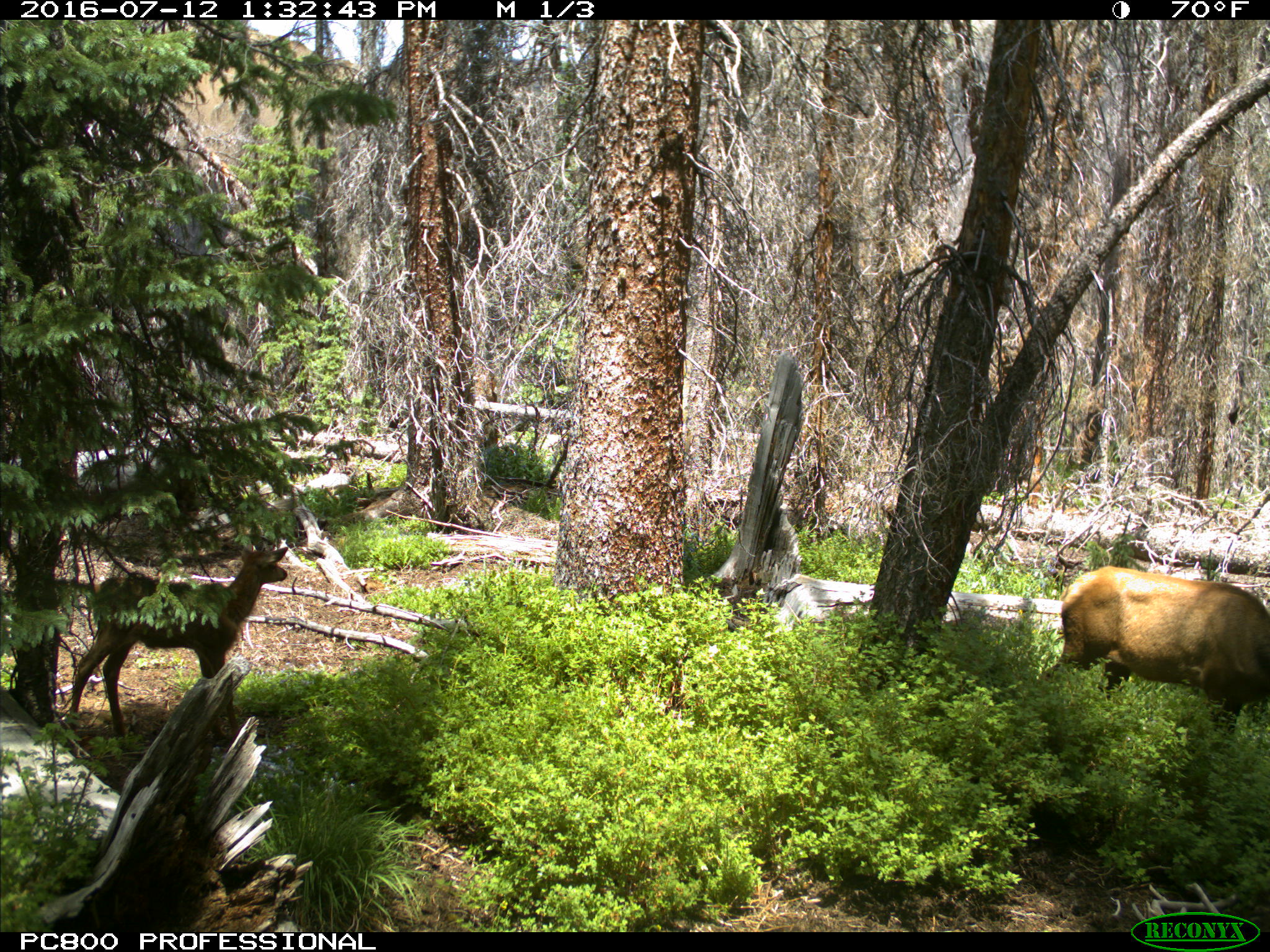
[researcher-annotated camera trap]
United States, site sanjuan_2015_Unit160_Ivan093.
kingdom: Animalia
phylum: Chordata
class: Mammalia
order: Artiodactyla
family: Cervidae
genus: Cervus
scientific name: Cervus elaphus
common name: red deer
Cervus elaphus (red deer).